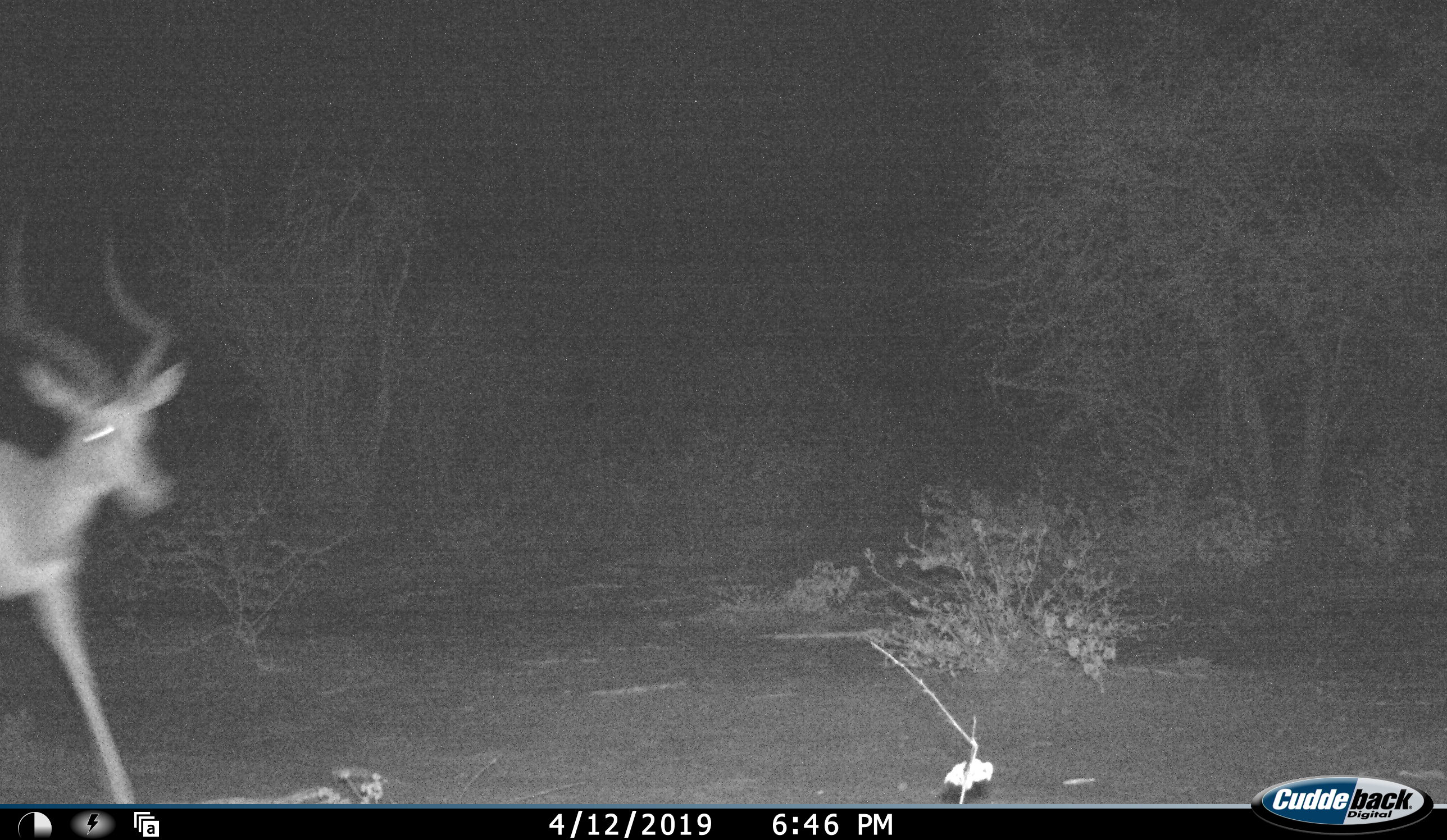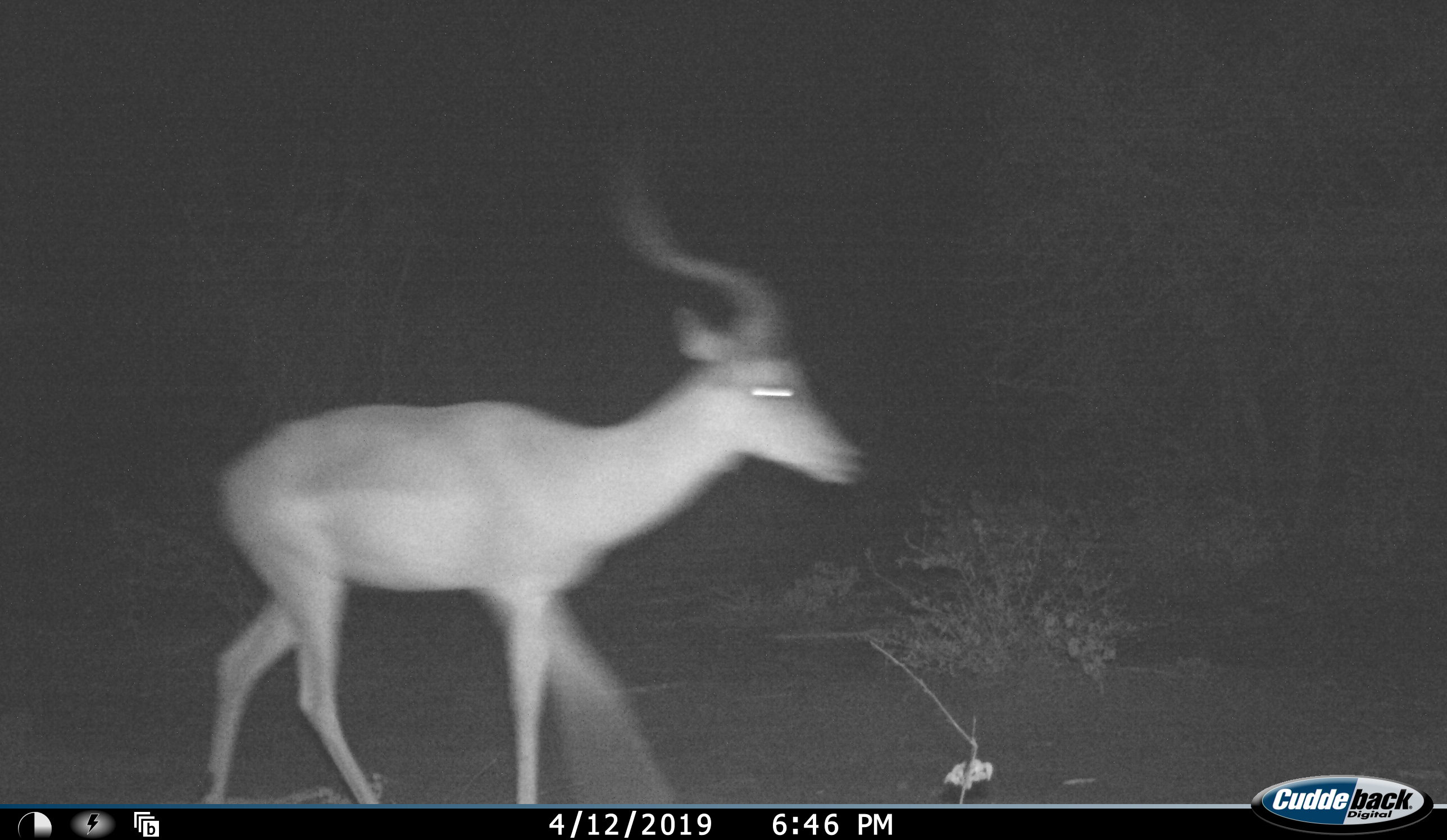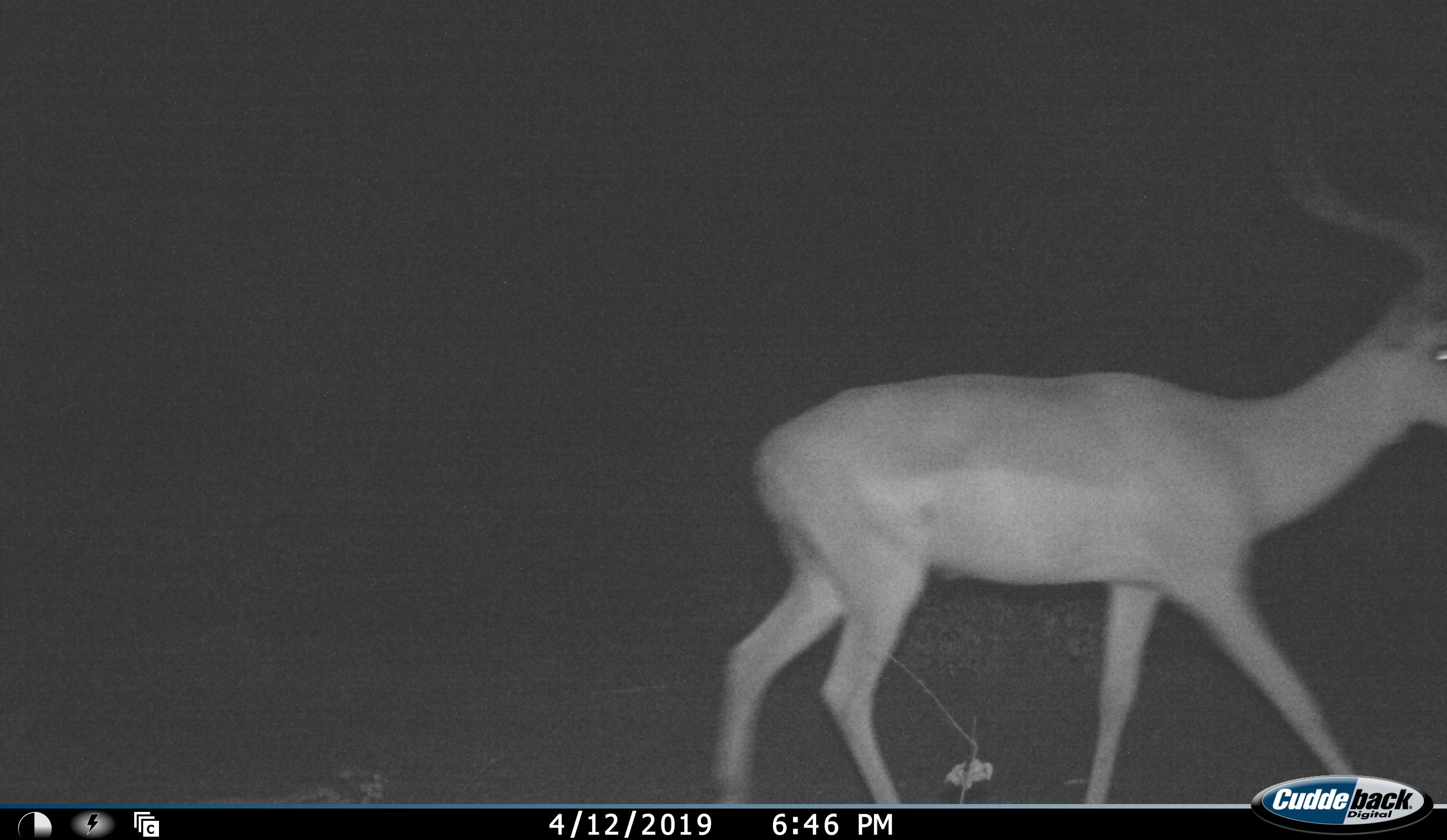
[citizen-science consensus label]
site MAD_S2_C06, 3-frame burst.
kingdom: Animalia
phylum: Chordata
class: Mammalia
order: Artiodactyla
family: Bovidae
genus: Aepyceros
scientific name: Aepyceros melampus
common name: impala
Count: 1.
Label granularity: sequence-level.